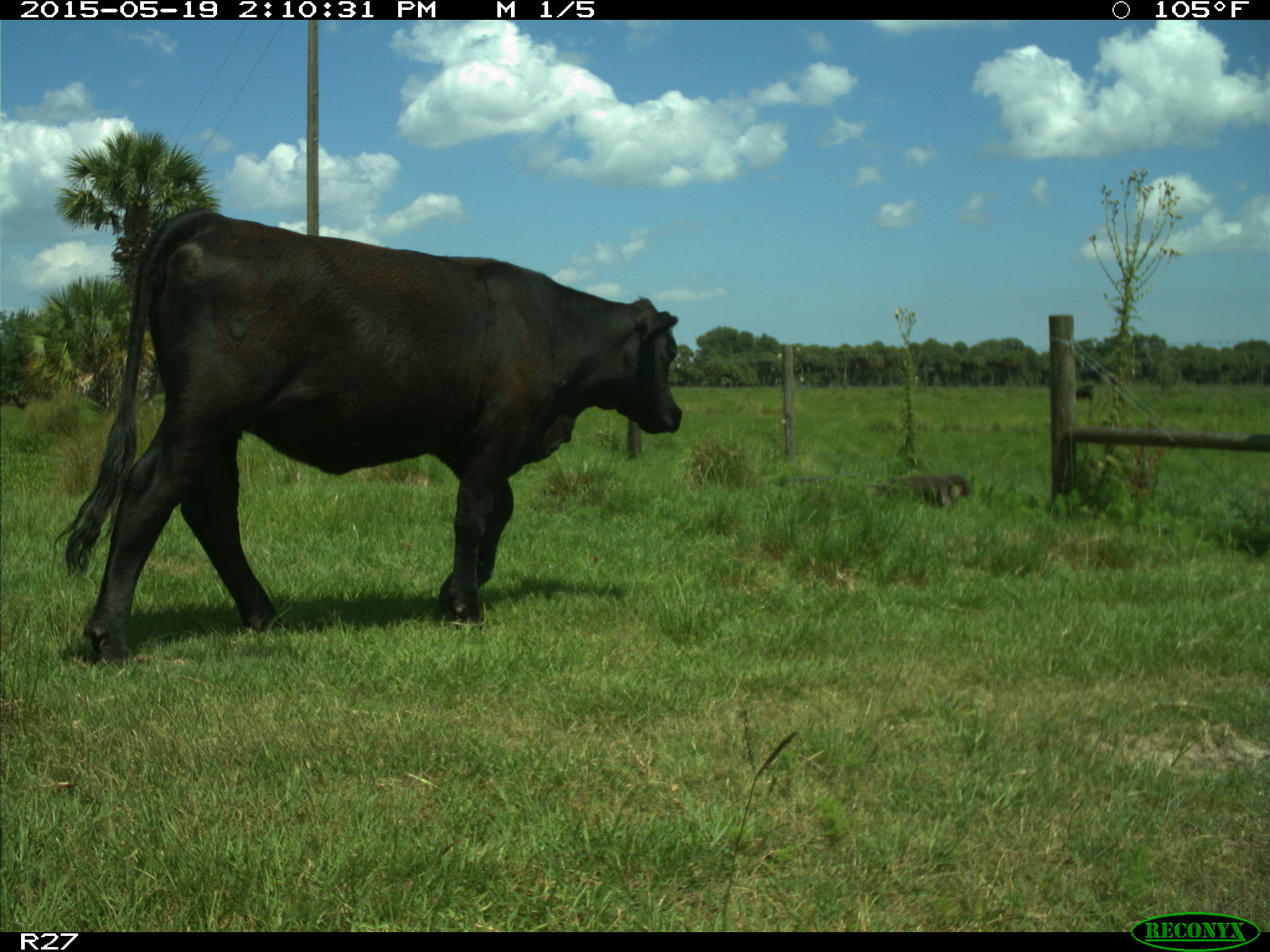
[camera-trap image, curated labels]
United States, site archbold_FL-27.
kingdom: Animalia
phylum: Chordata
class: Mammalia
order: Artiodactyla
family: Bovidae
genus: Bos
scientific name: Bos taurus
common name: domestic cow